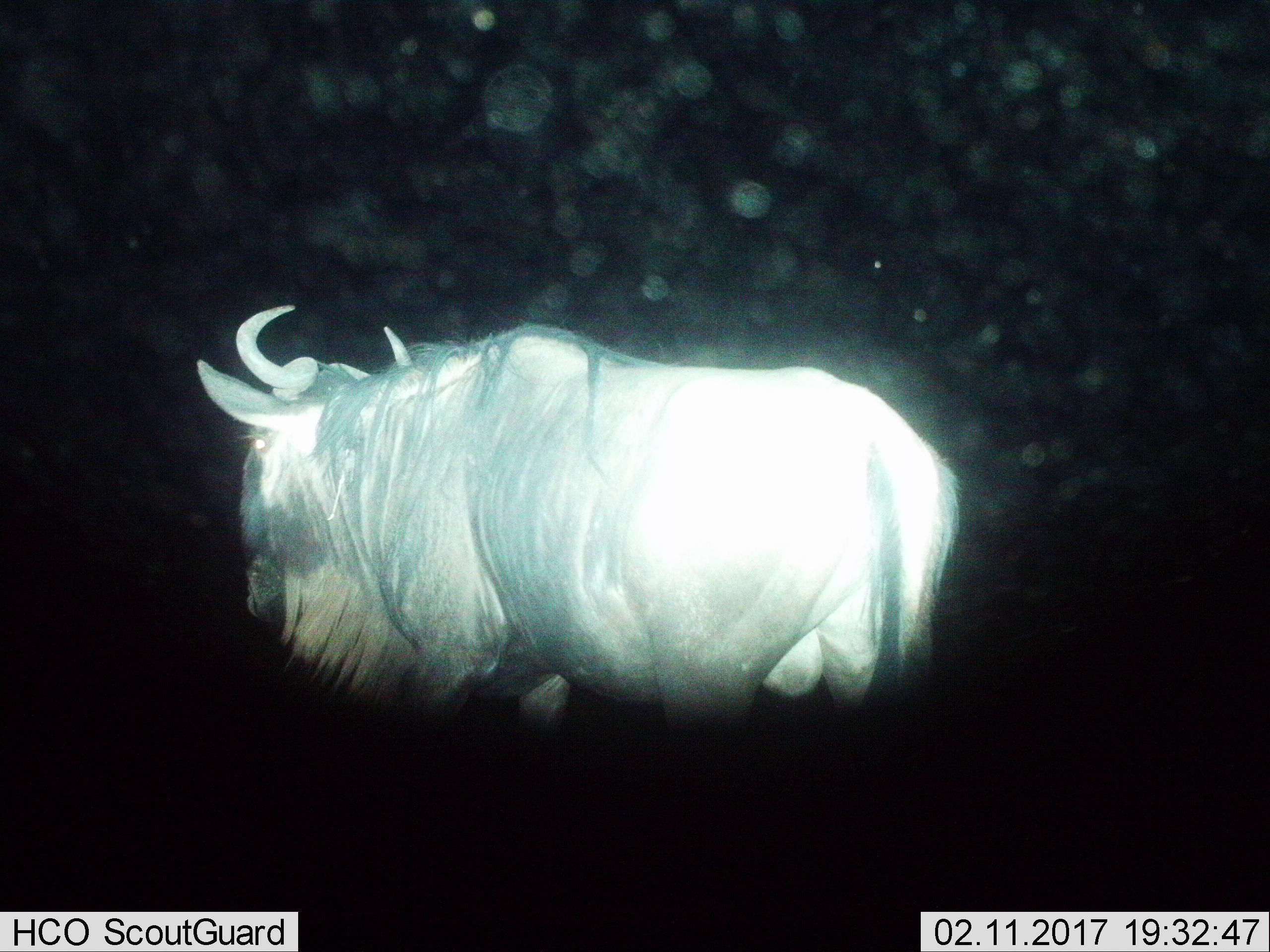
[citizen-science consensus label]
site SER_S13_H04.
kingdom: Animalia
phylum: Chordata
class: Mammalia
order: Artiodactyla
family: Bovidae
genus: Connochaetes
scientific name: Connochaetes taurinus taurinus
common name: blue wildebeest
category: wildebeestblue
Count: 1.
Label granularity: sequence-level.